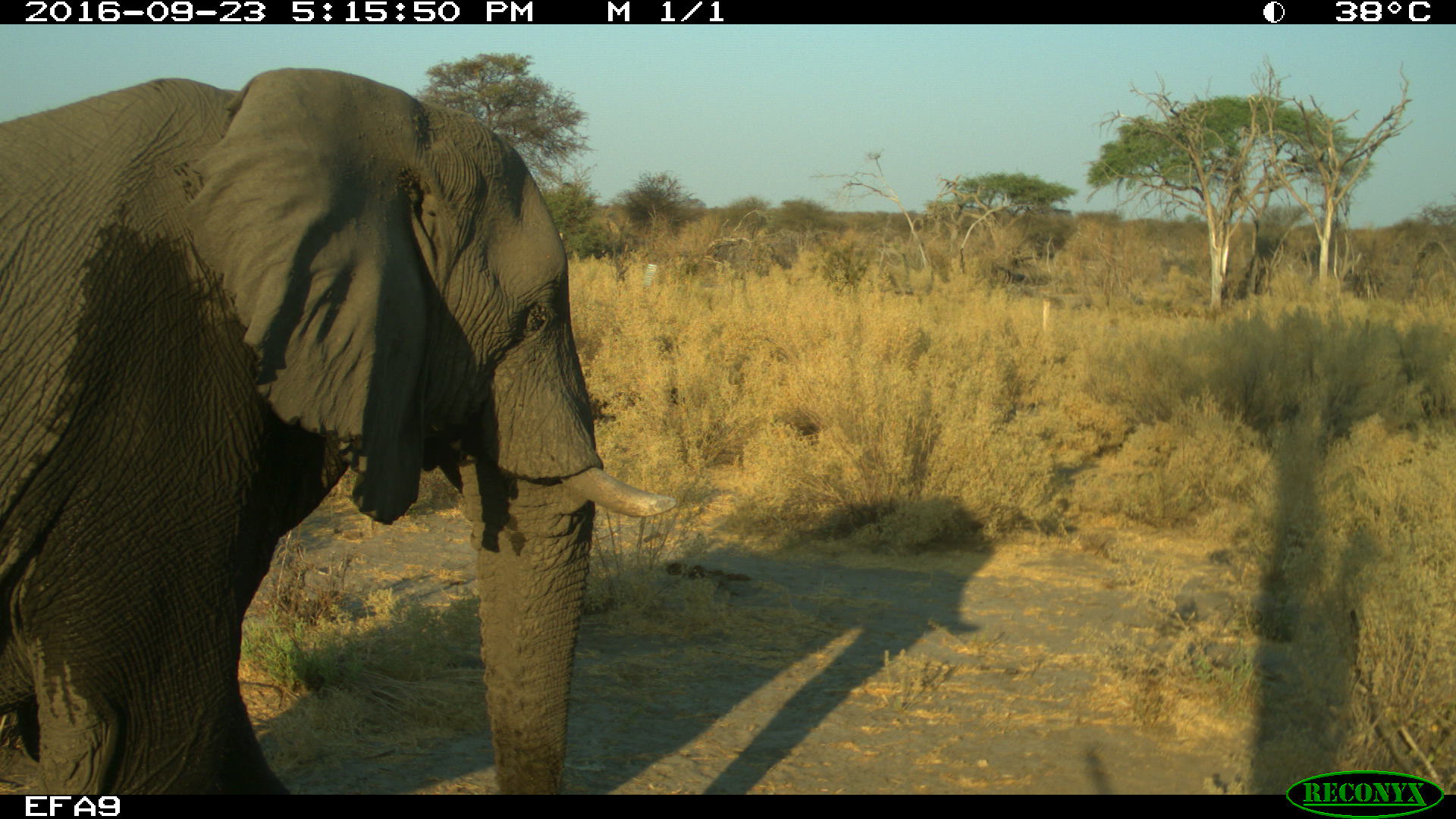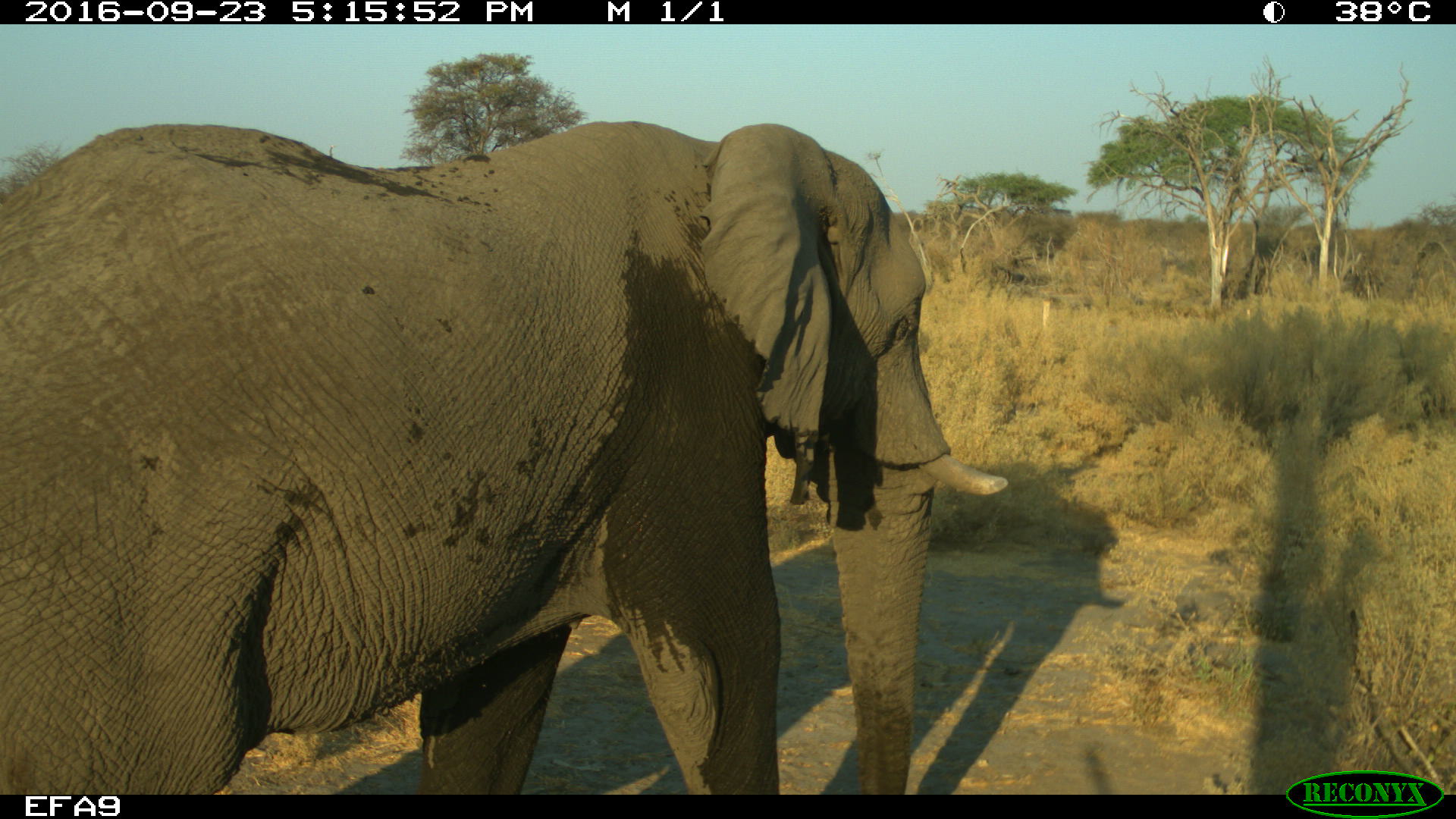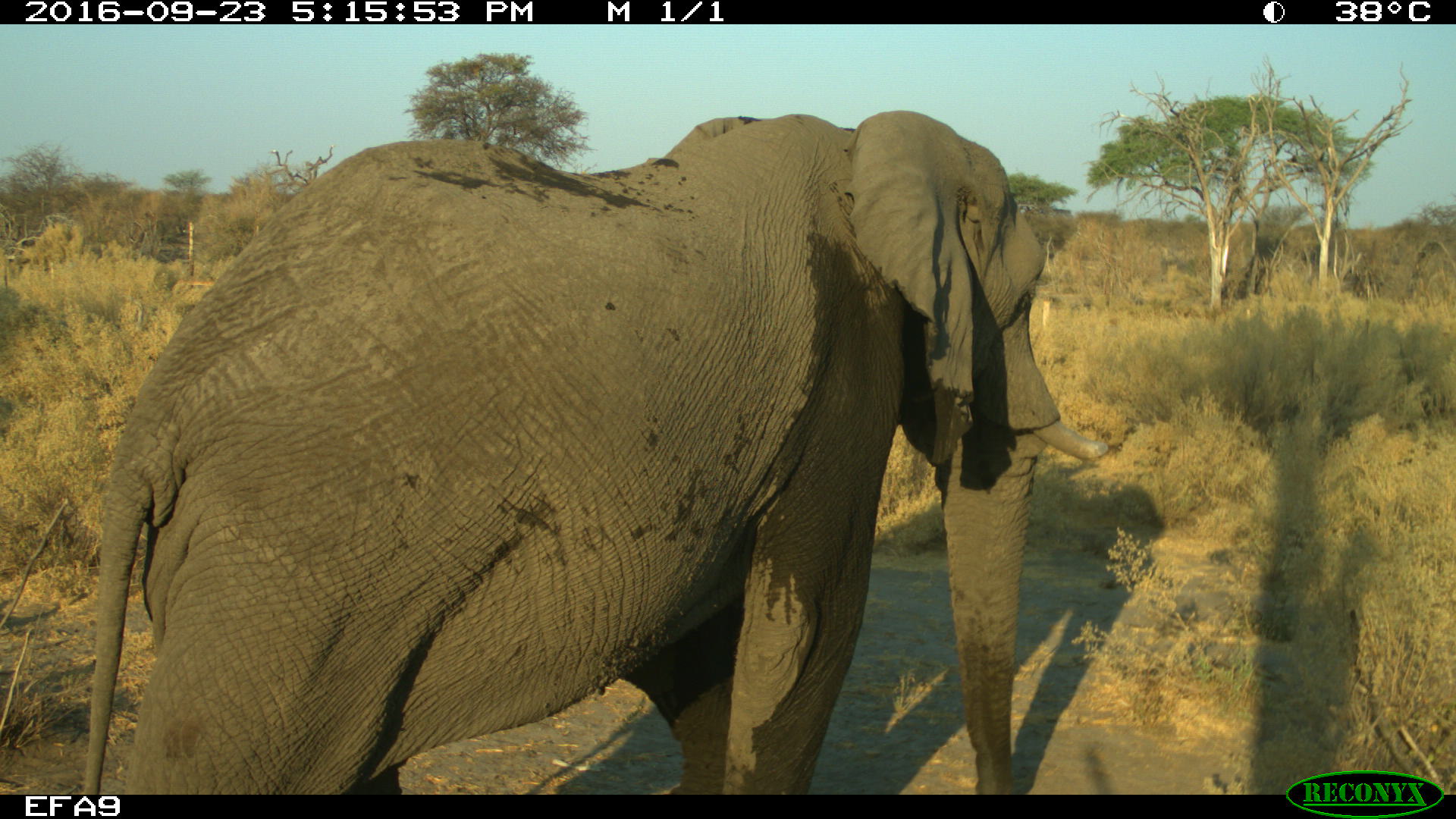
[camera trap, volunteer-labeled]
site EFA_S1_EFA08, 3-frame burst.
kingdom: Animalia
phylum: Chordata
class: Mammalia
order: Proboscidea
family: Elephantidae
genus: Loxodonta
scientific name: Loxodonta africana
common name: african bush elephant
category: elephant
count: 1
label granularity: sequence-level